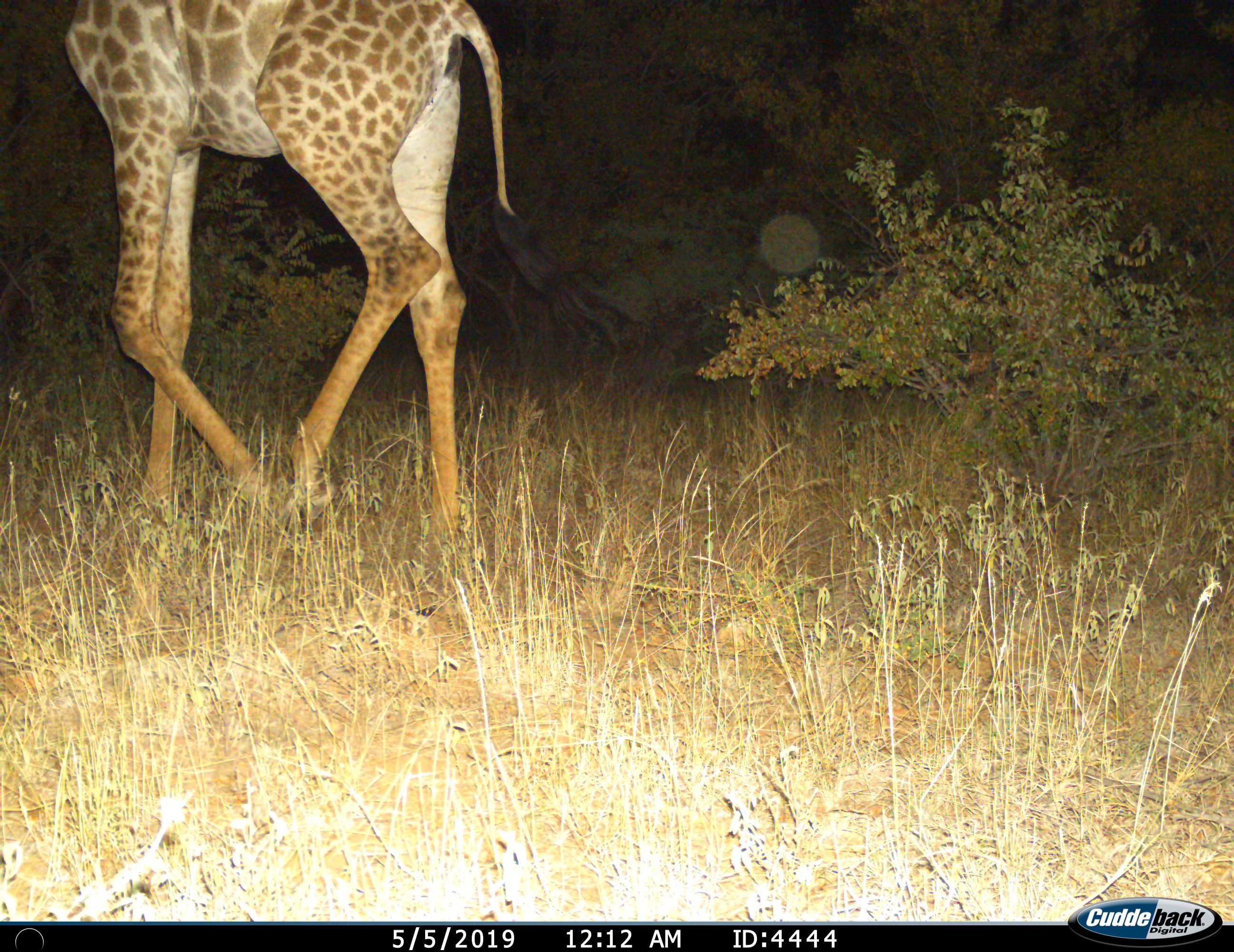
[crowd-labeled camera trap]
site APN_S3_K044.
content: unidentified animal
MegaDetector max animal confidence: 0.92